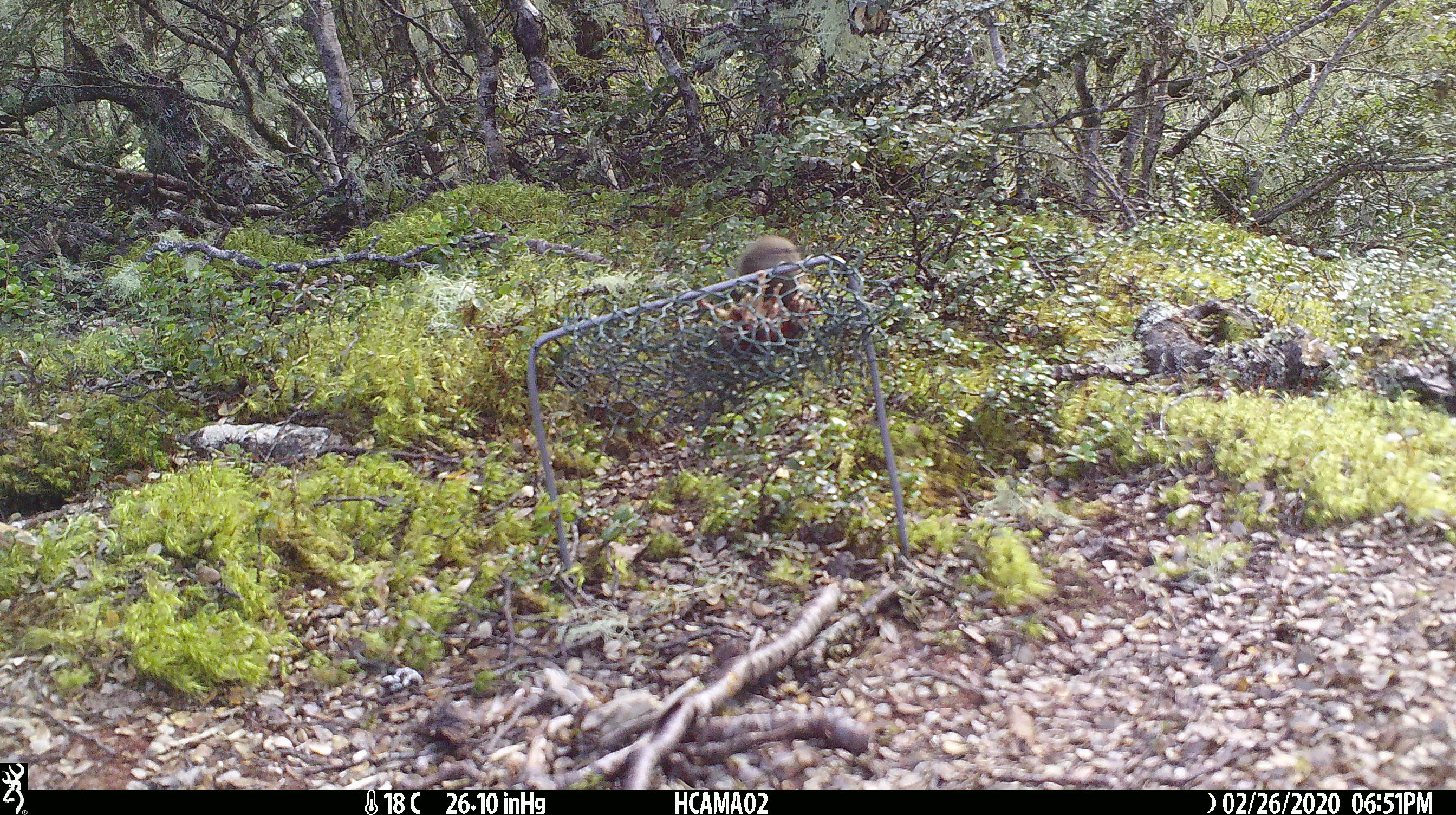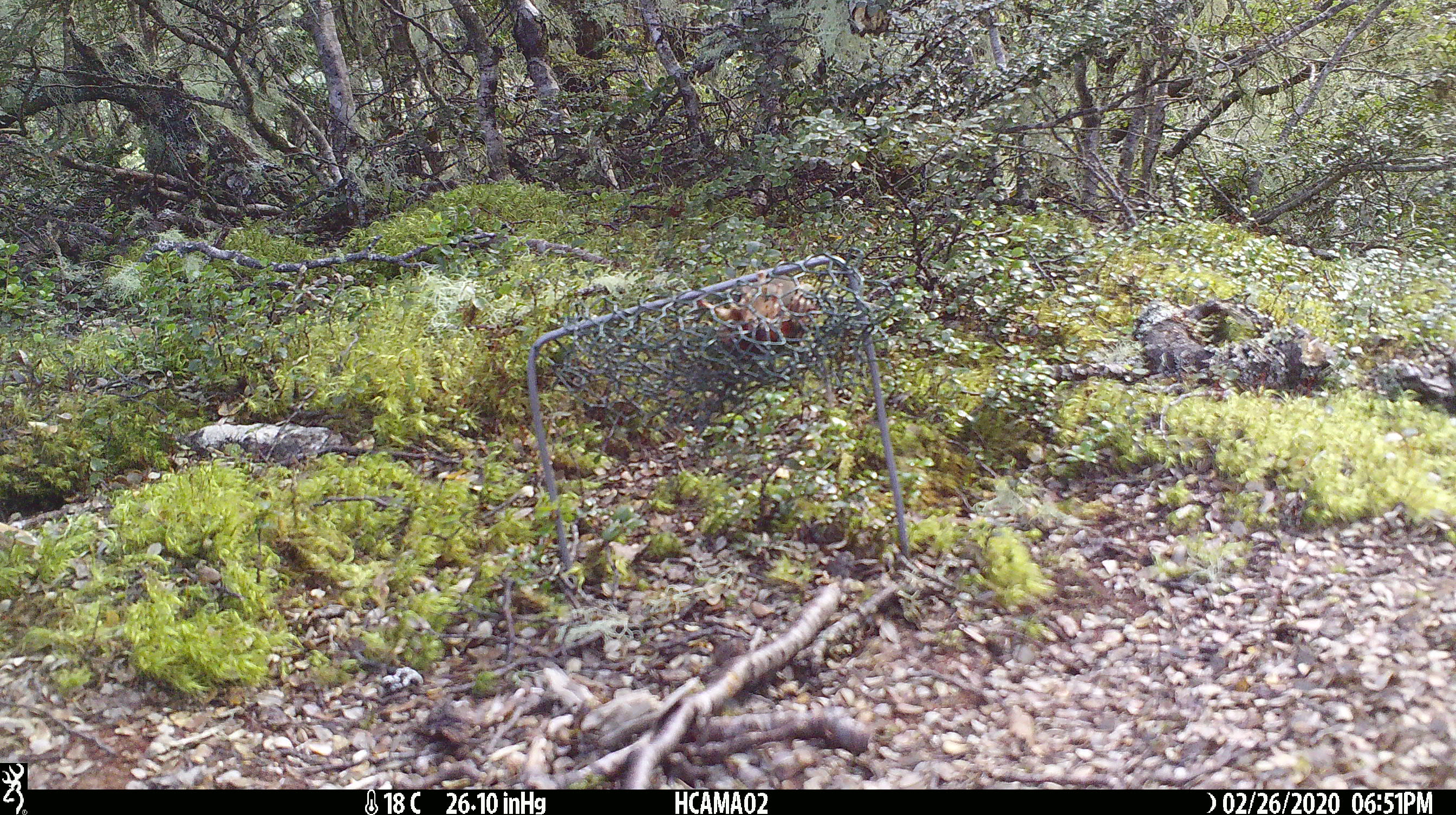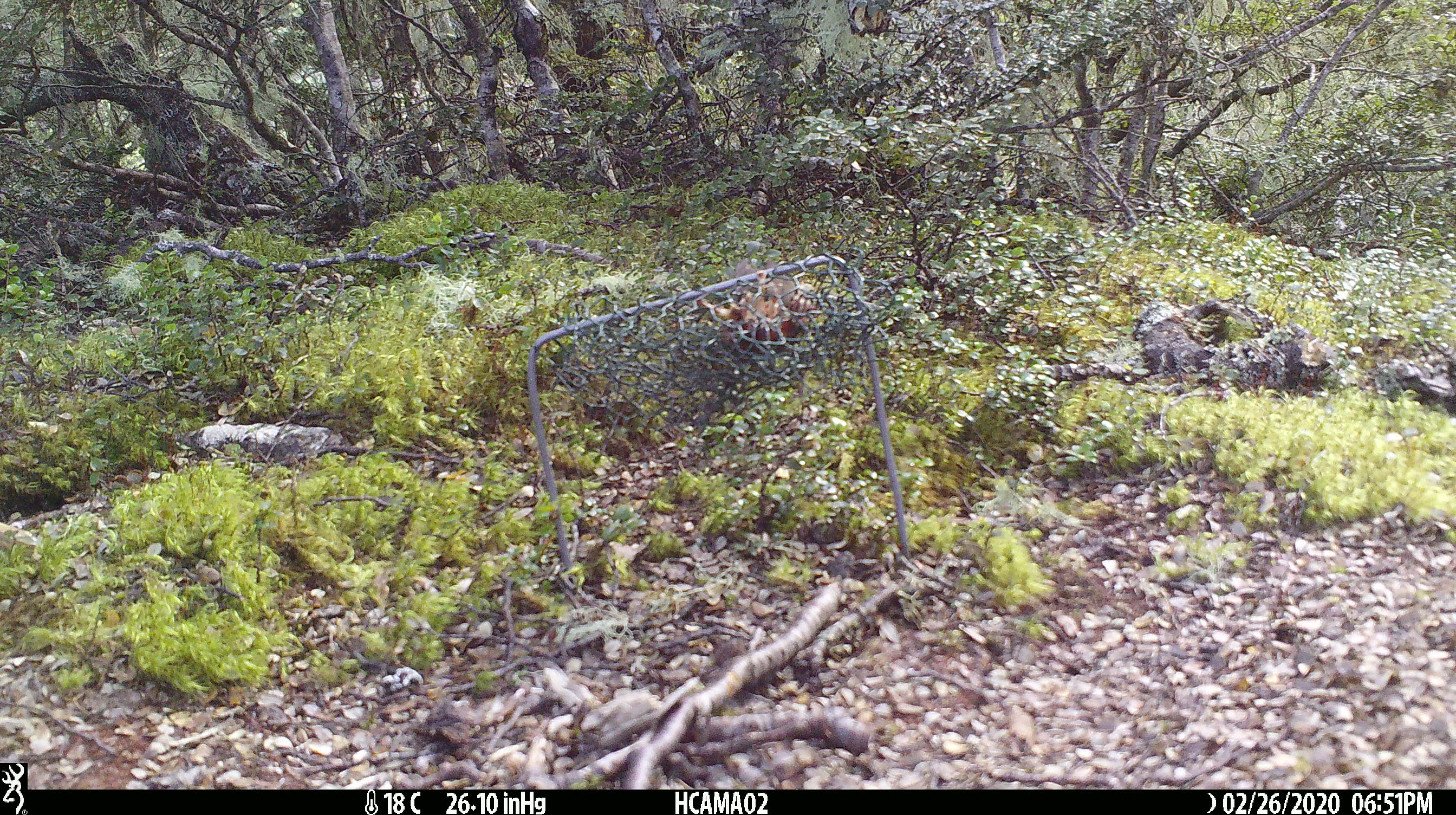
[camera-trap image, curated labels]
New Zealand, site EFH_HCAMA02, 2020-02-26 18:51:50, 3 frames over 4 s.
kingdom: Animalia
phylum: Chordata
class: Mammalia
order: Rodentia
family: Muridae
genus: Mus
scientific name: Mus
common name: mouse